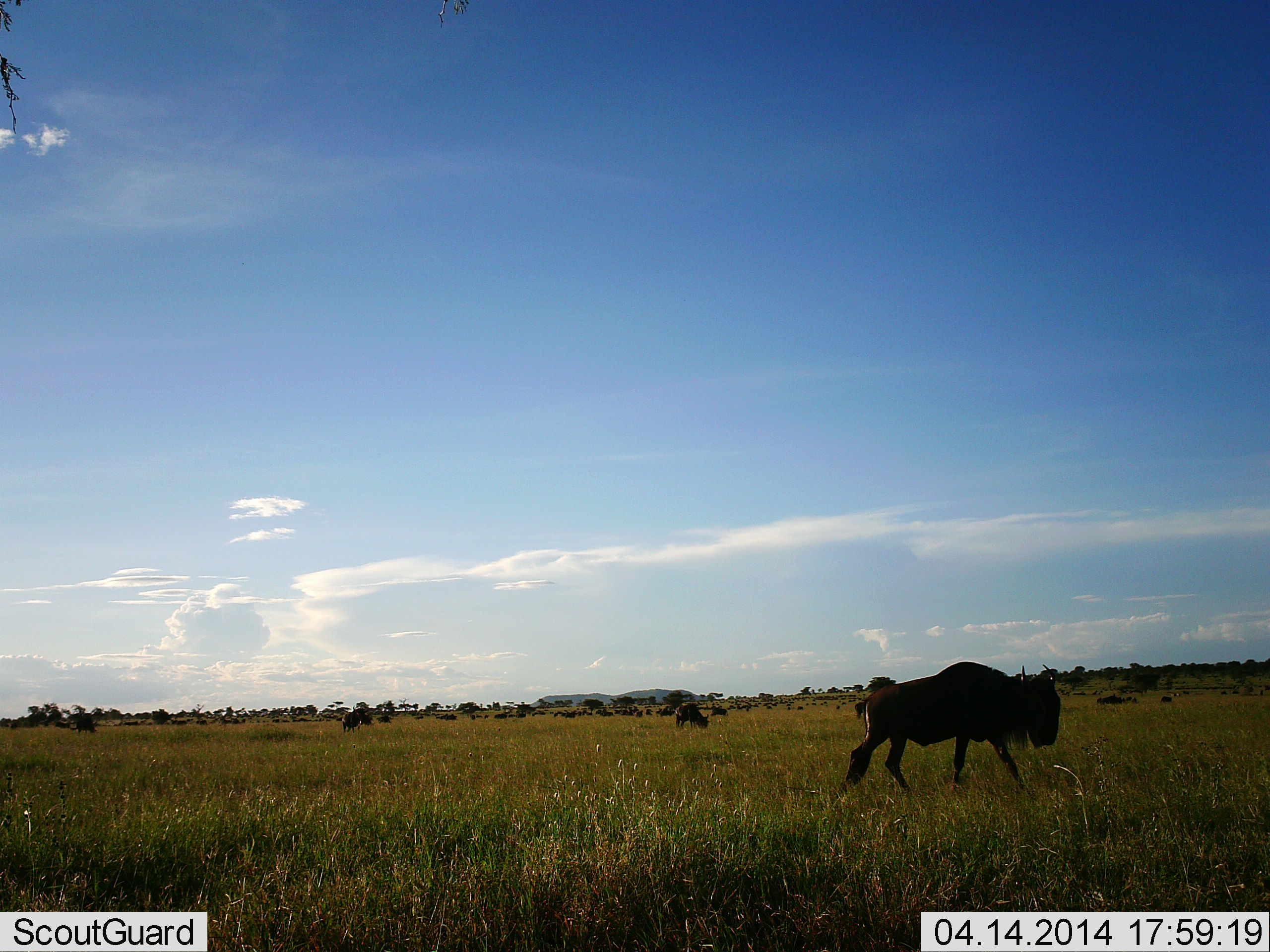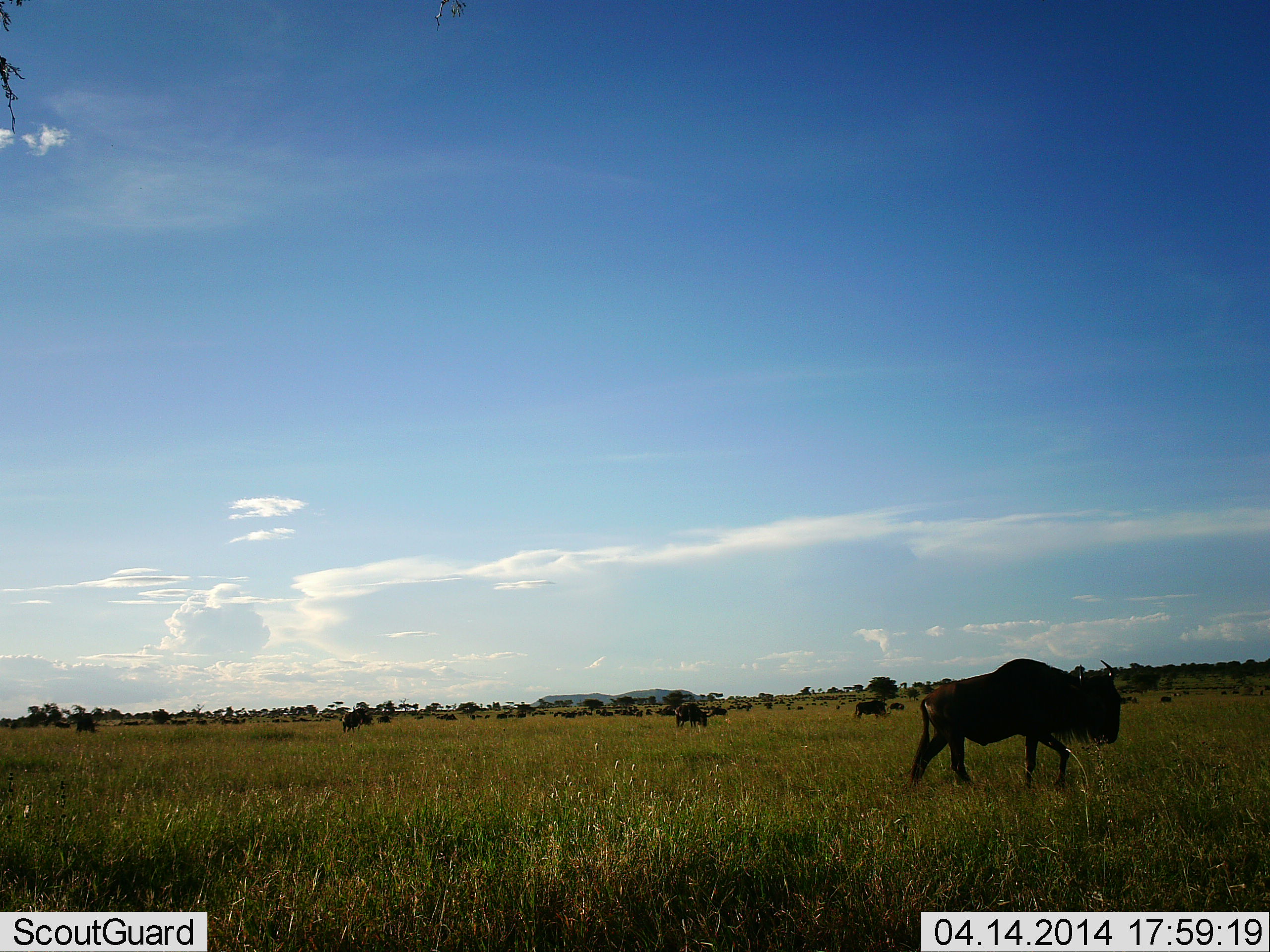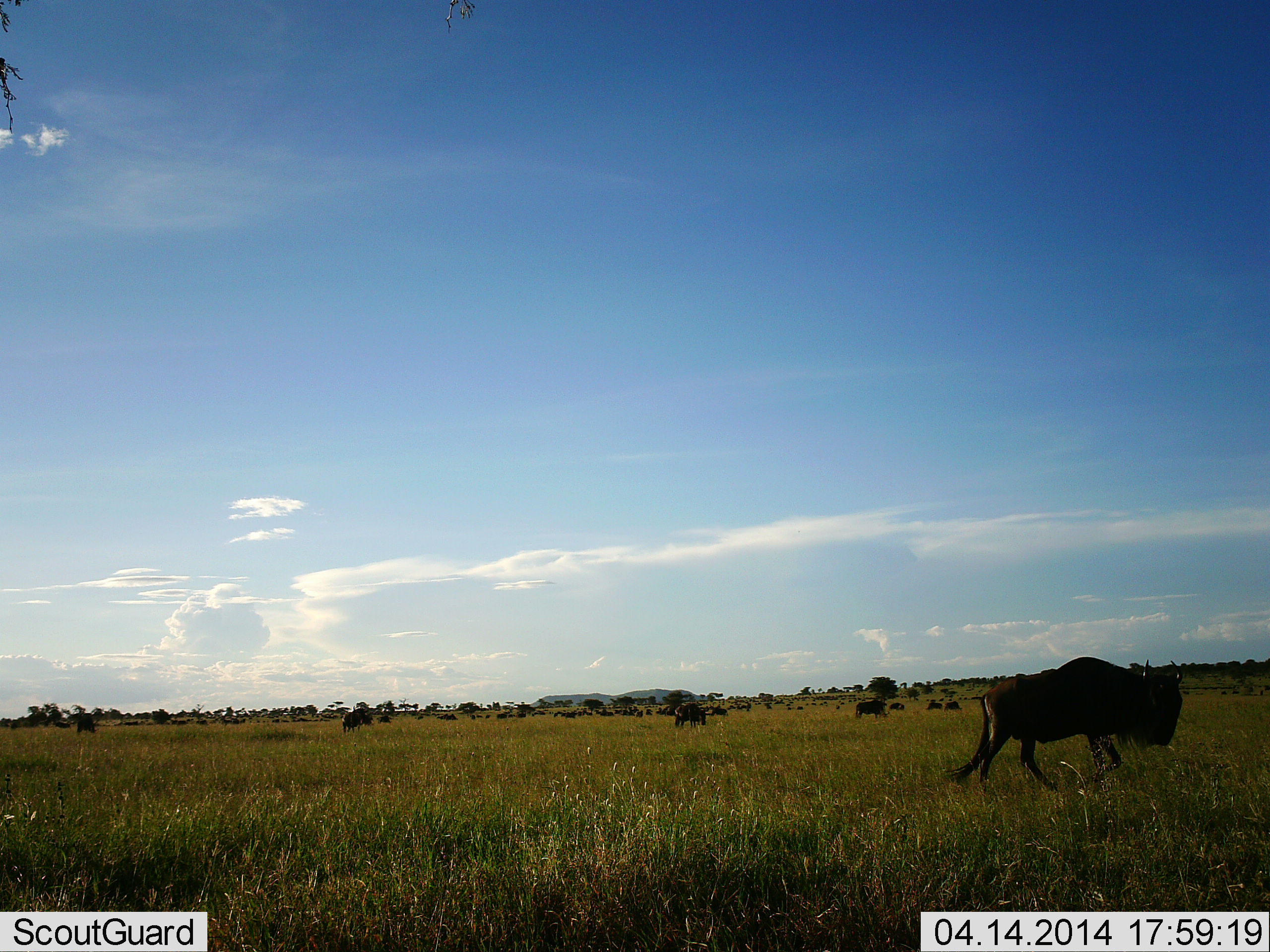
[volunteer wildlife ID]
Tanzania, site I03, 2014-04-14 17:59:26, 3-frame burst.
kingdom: Animalia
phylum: Chordata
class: Mammalia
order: Artiodactyla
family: Bovidae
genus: Connochaetes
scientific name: Connochaetes taurinus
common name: blue wildebeest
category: wildebeest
Wildebeest (blue wildebeest) (Connochaetes taurinus), count 11-50. Behavior (volunteer vote fractions): standing 60%, resting 10%, moving 90%, interacting 0%. Young present (vote fraction): 0%. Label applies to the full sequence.